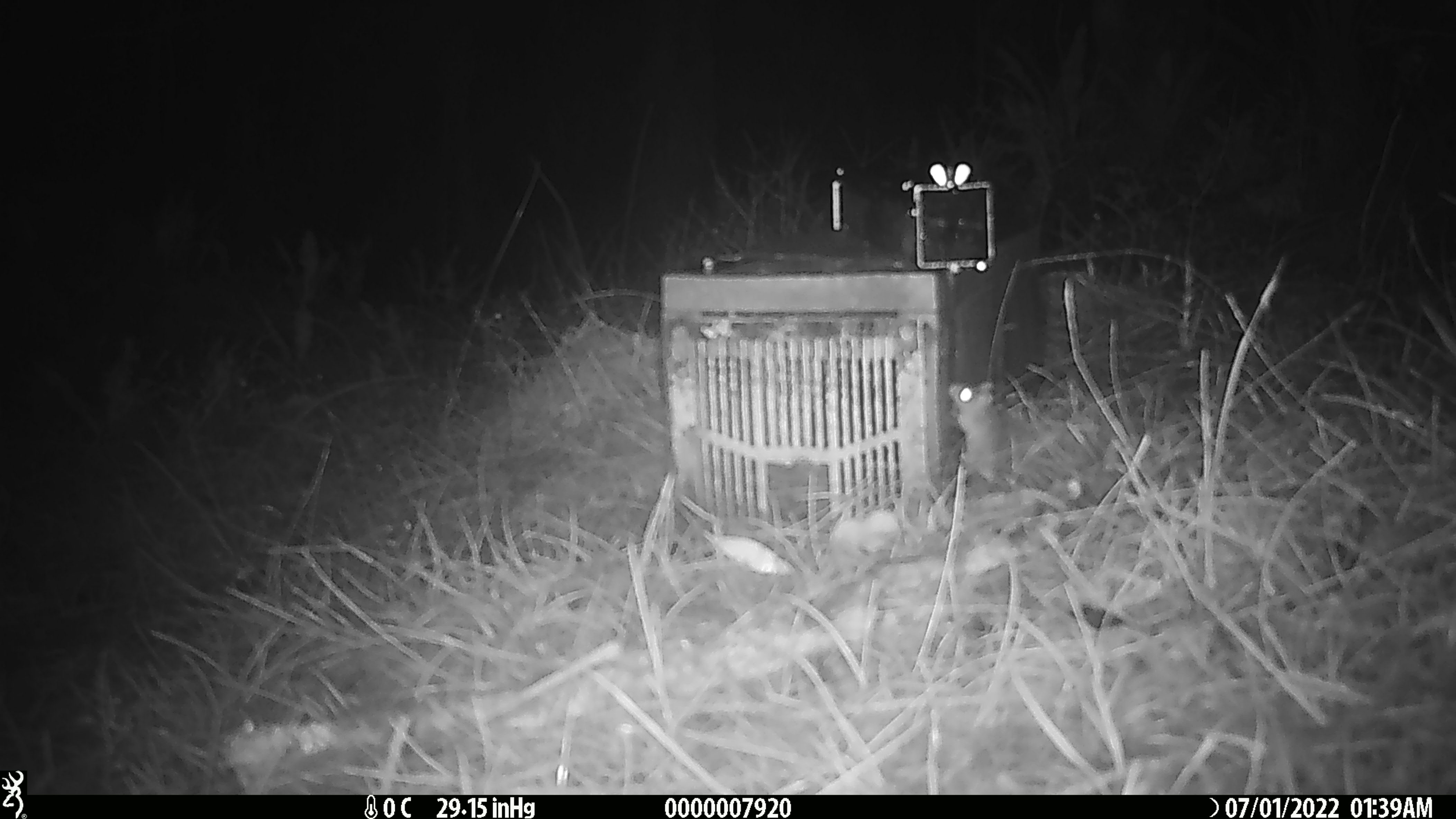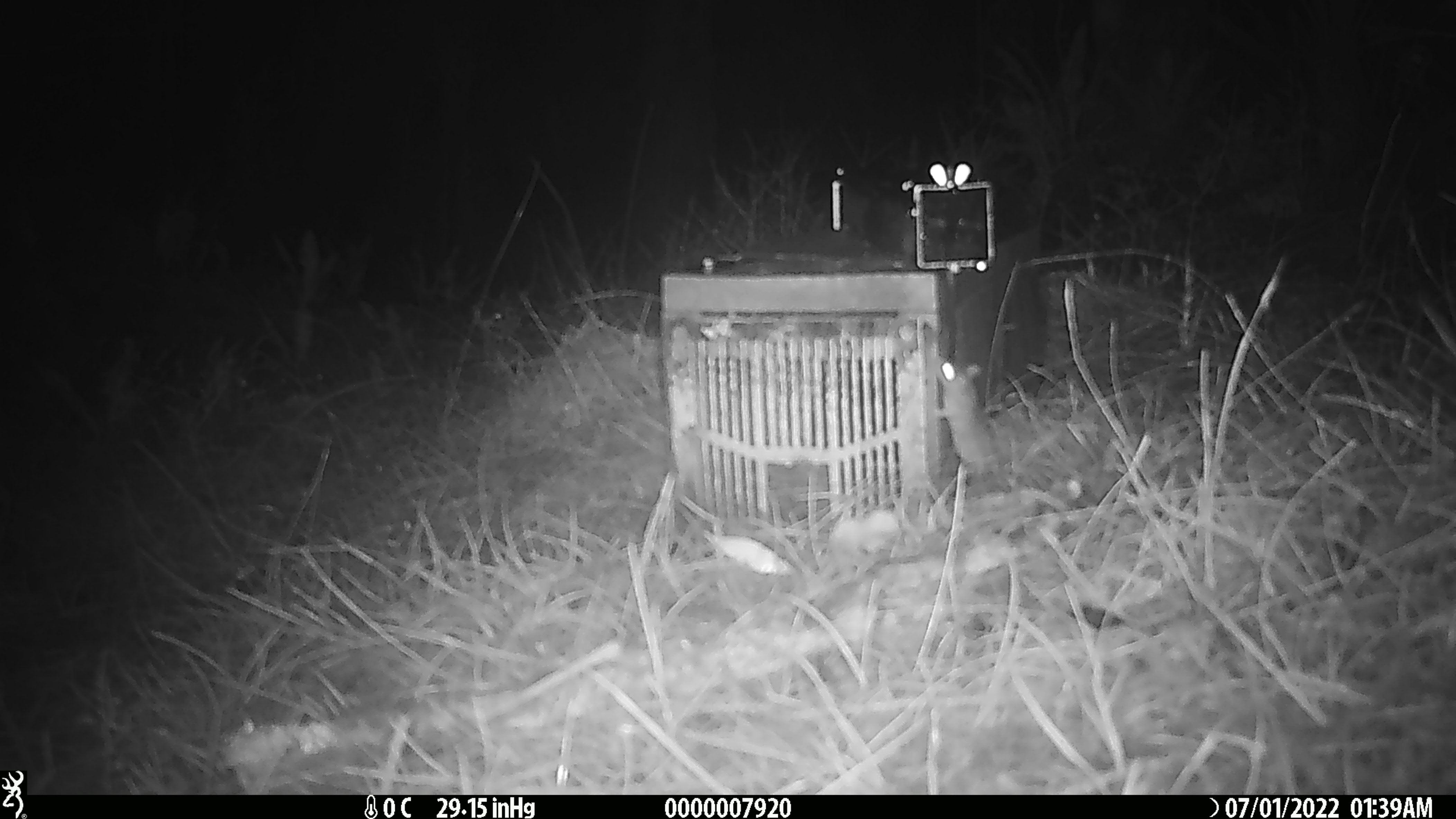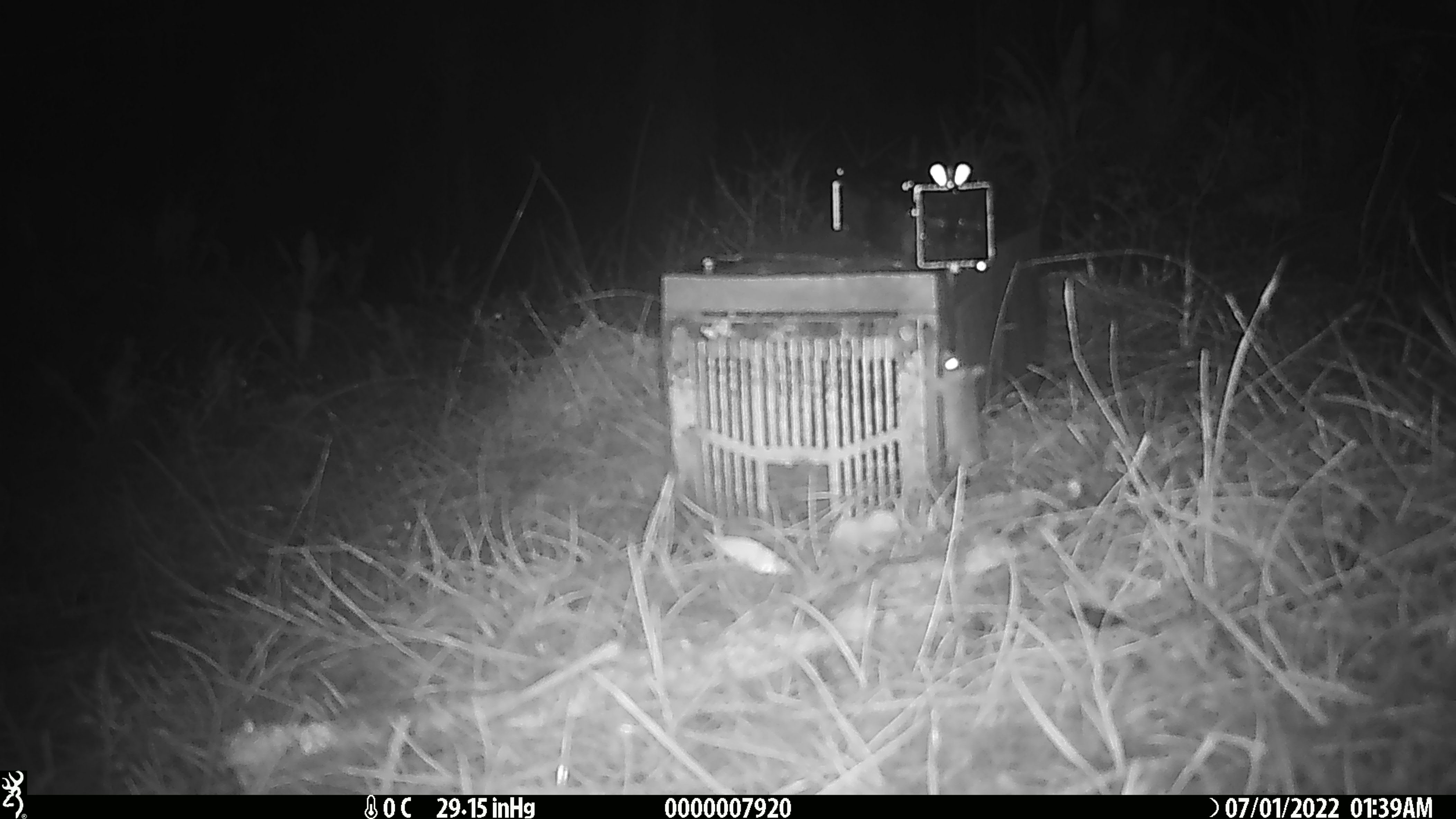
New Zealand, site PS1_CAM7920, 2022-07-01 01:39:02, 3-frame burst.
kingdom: Animalia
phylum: Chordata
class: Mammalia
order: Rodentia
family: Muridae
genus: Mus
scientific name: Mus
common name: mouse